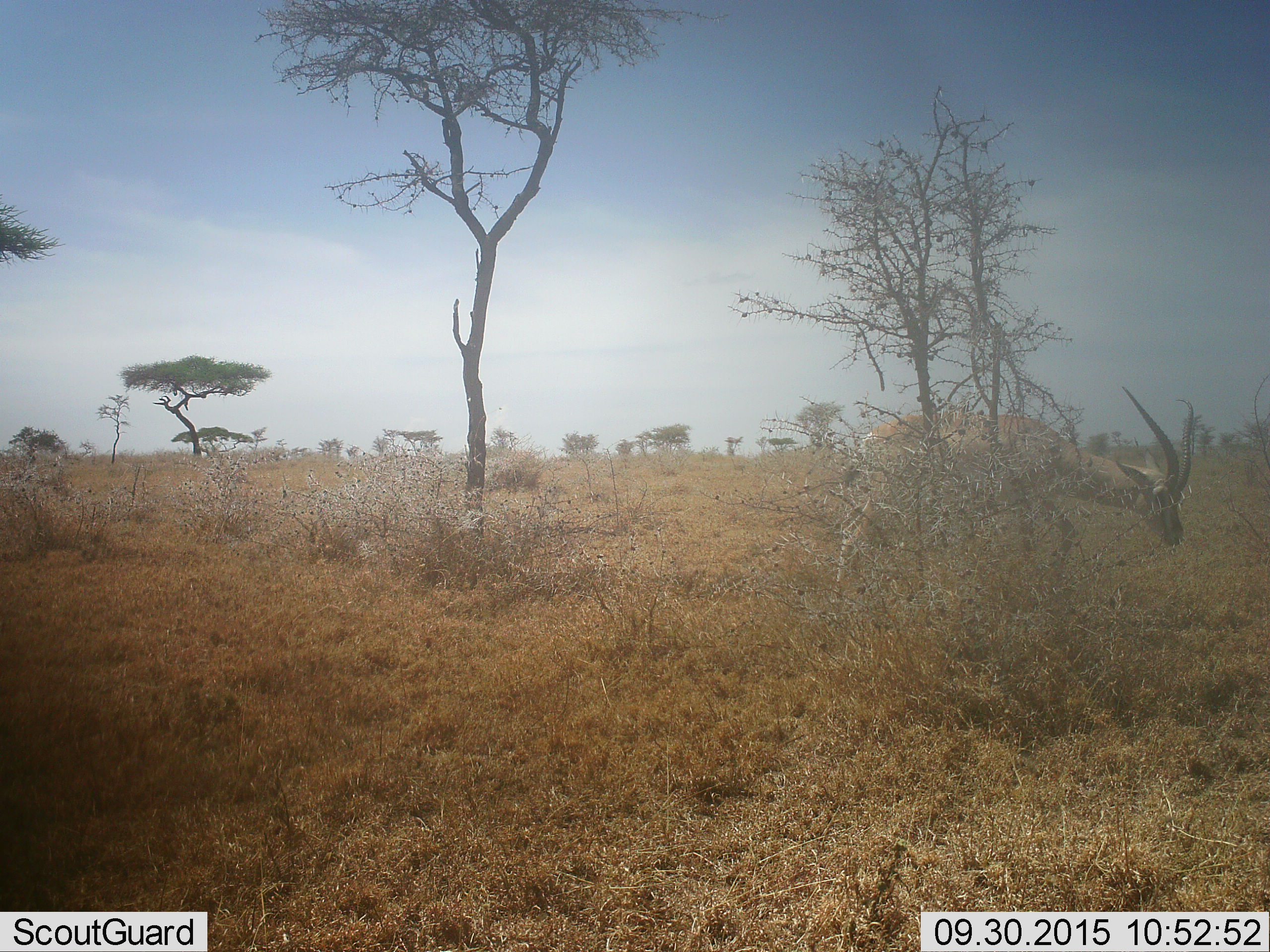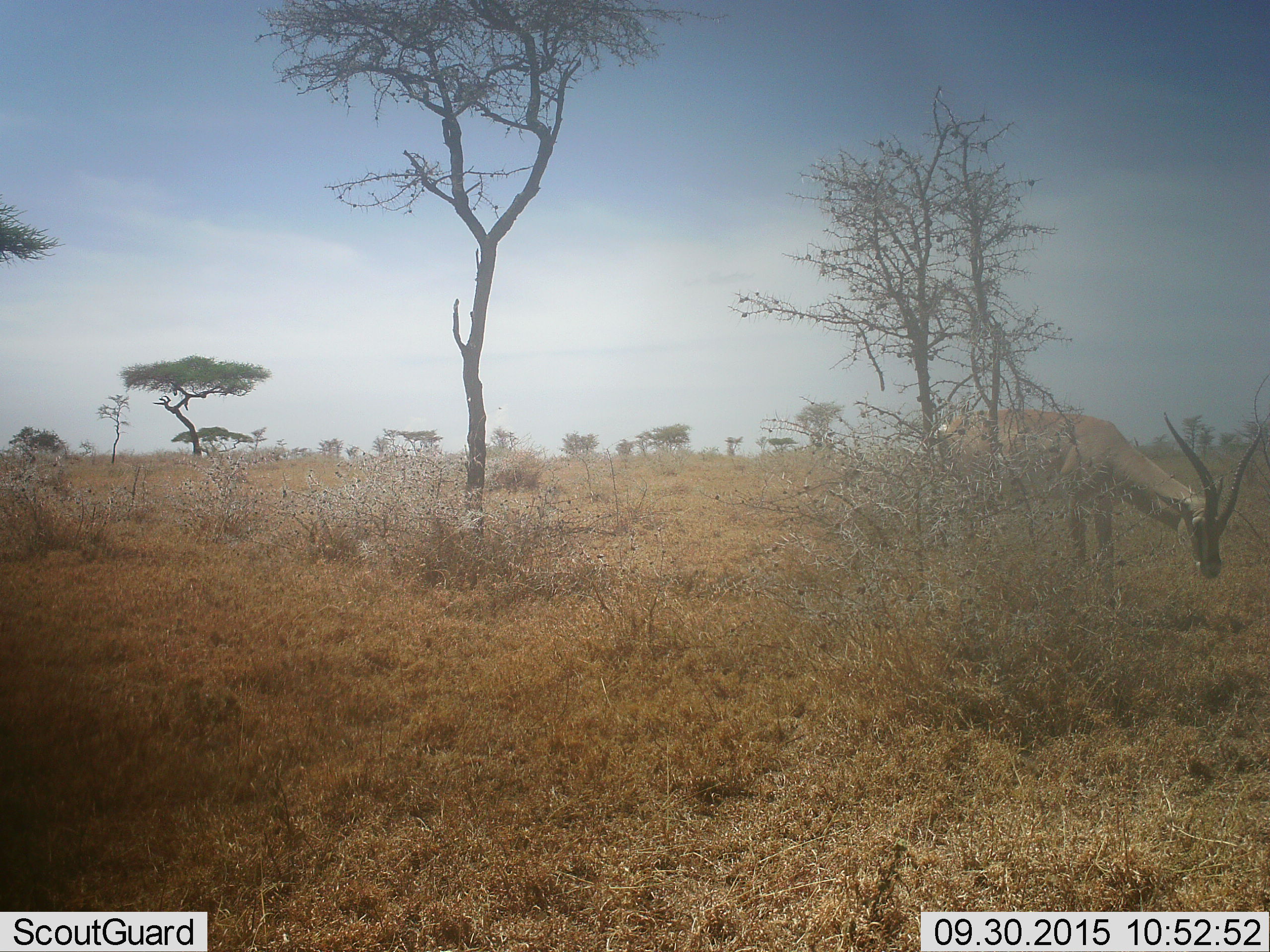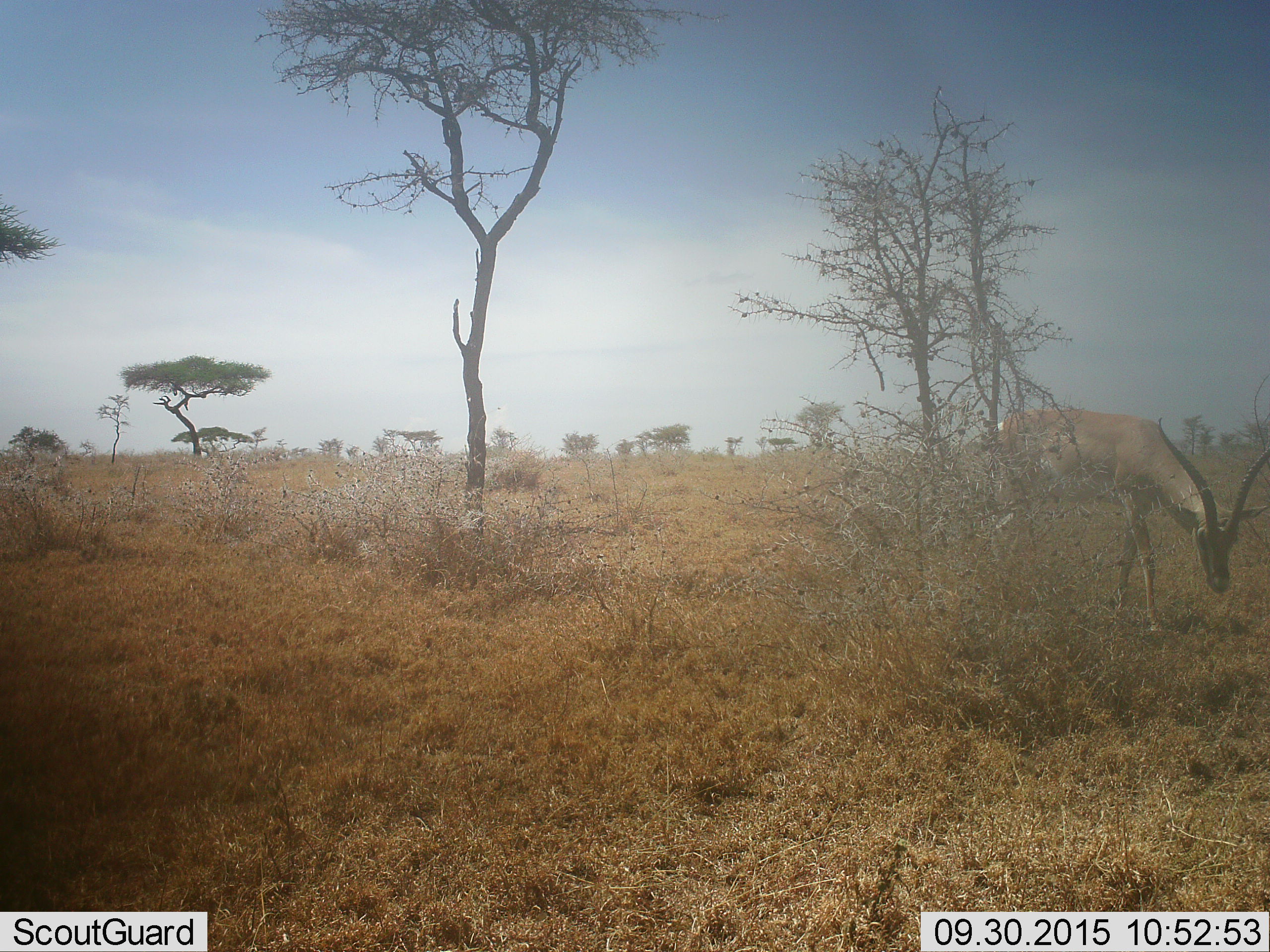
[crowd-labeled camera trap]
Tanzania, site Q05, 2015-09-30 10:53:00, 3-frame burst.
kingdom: Animalia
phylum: Chordata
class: Mammalia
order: Artiodactyla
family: Bovidae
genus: Nanger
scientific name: Nanger granti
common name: grant's gazelle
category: gazellegrants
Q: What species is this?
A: Gazellegrants (grant's gazelle) (Nanger granti).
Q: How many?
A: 1.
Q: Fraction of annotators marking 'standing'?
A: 50%.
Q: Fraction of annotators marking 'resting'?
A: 0%.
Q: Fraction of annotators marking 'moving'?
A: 17%.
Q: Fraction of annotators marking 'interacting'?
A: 0%.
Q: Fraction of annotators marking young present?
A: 0%.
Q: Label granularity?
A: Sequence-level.